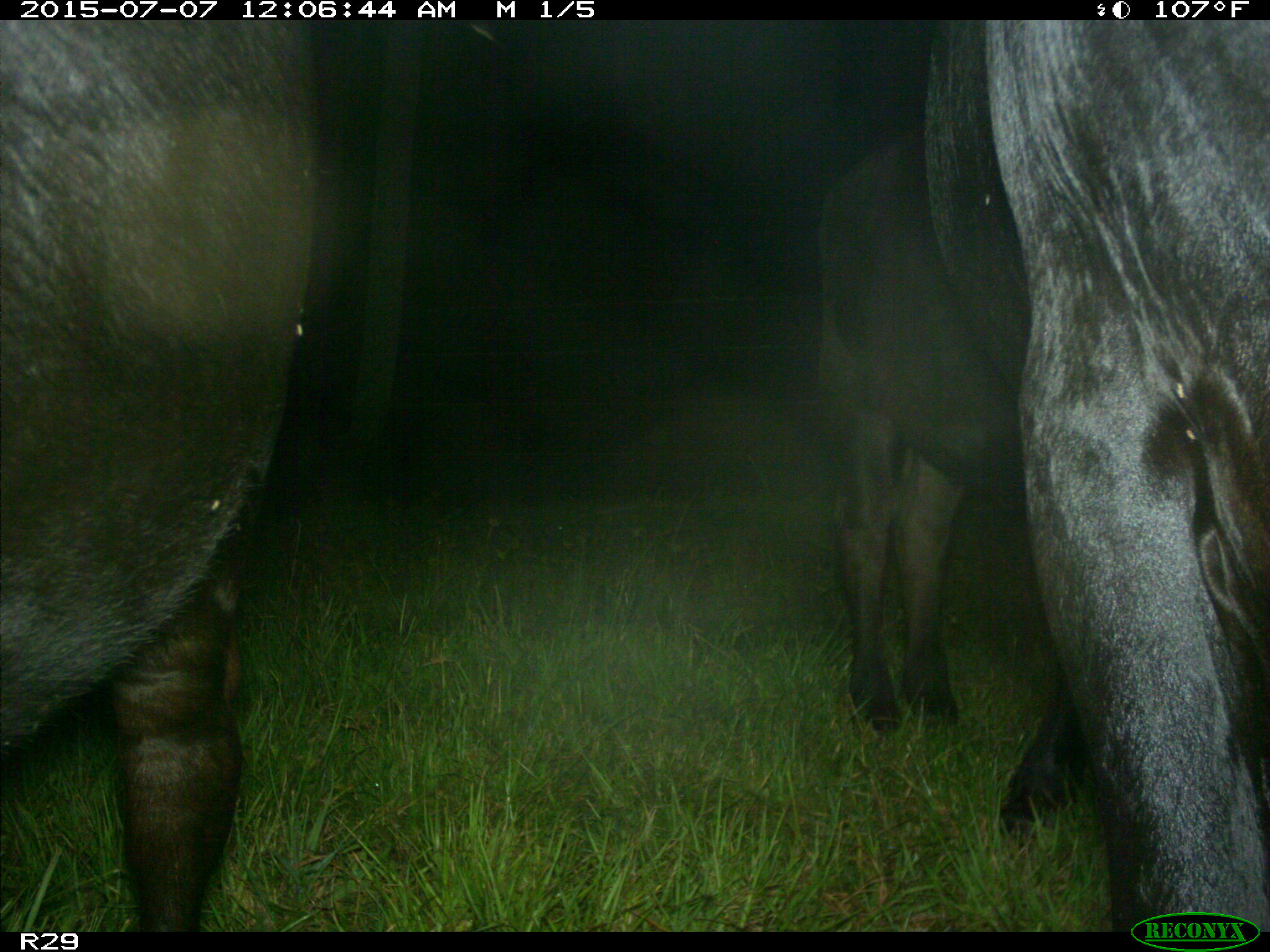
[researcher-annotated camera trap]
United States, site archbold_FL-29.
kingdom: Animalia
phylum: Chordata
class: Mammalia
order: Artiodactyla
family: Bovidae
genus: Bos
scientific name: Bos taurus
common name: domestic cow